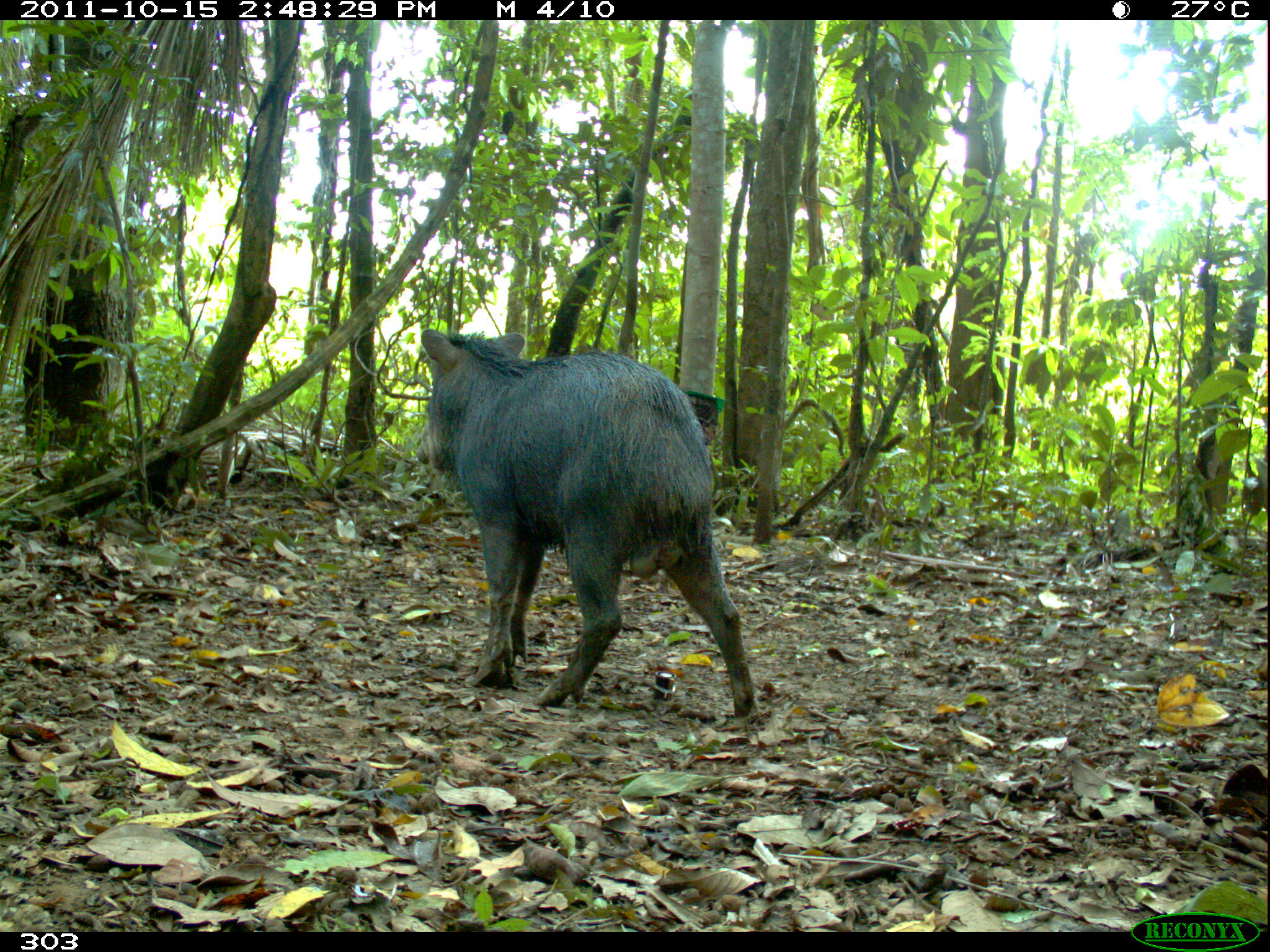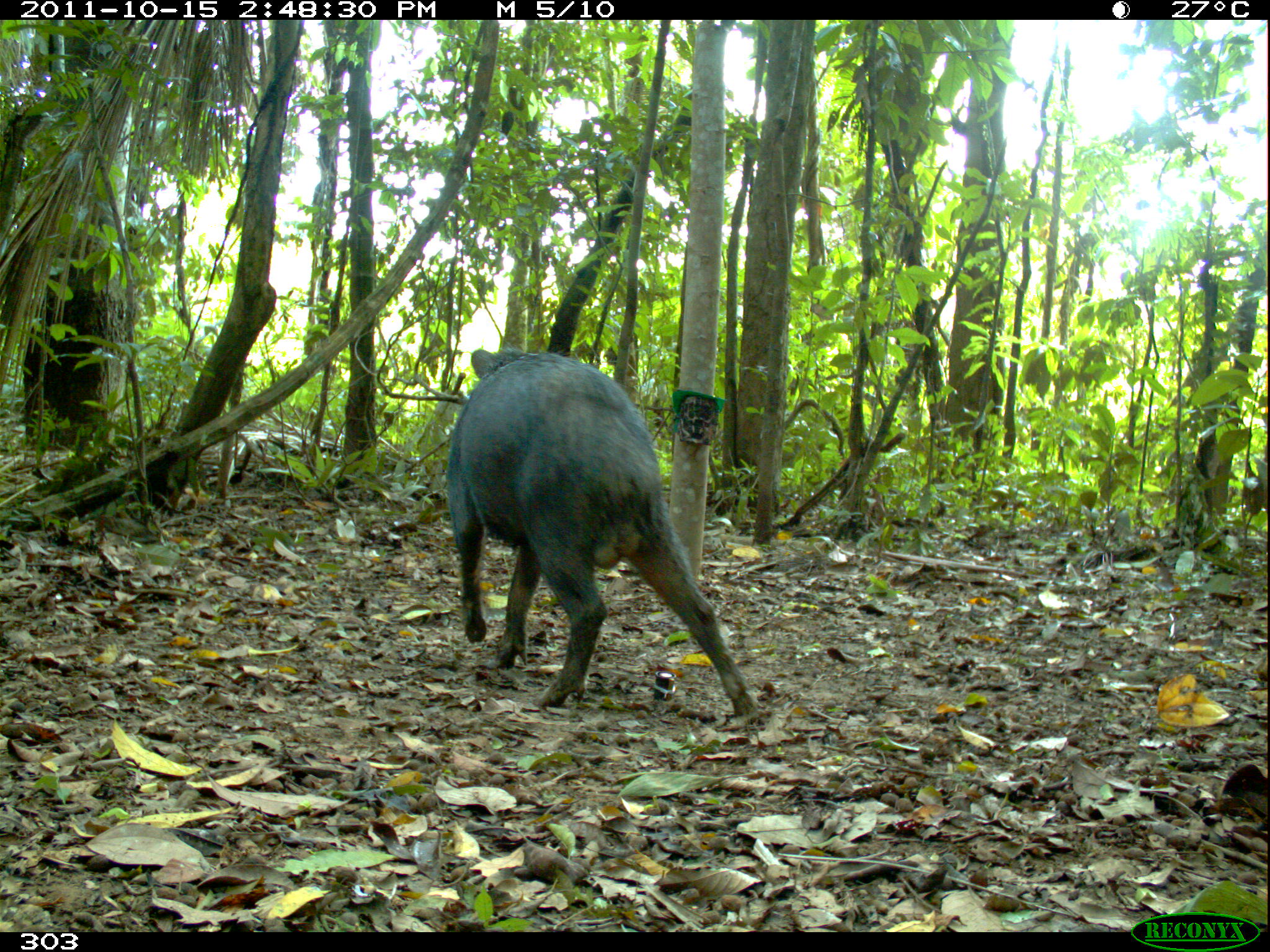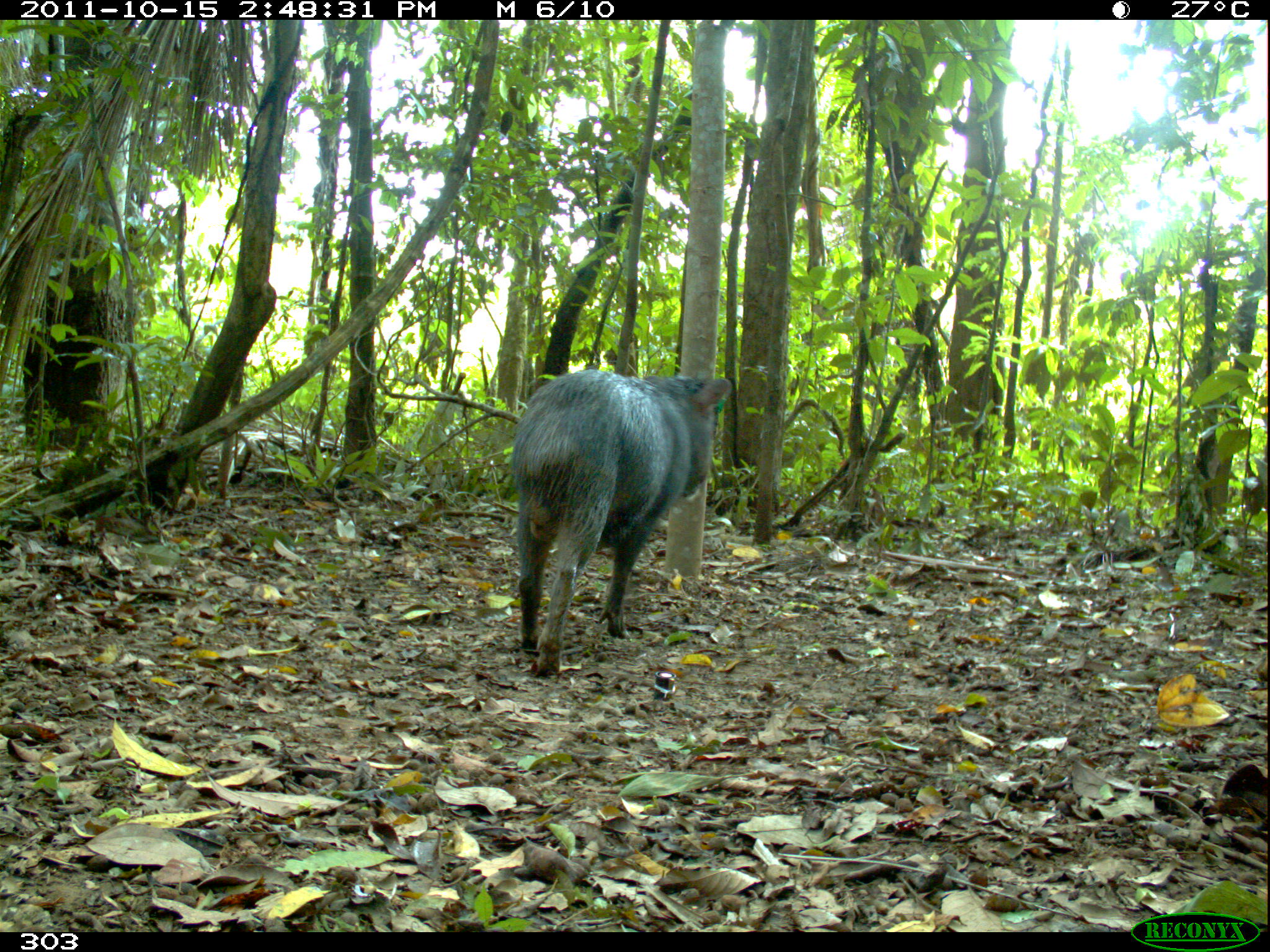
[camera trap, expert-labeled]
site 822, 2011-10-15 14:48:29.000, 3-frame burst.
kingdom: Animalia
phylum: Chordata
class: Mammalia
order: Artiodactyla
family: Tayassuidae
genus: Tayassu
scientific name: Tayassu pecari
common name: white-lipped peccary